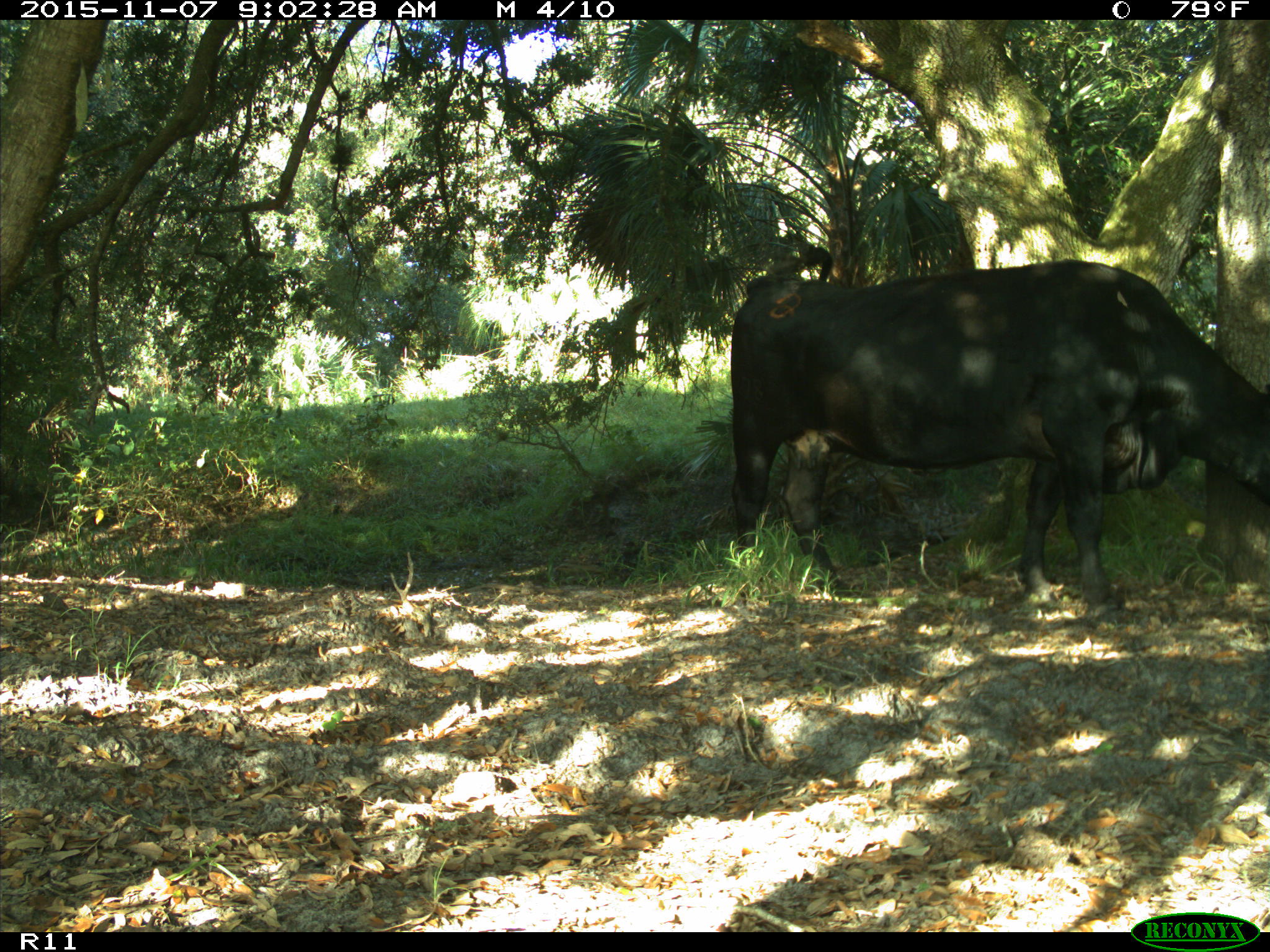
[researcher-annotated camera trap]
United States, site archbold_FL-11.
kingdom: Animalia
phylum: Chordata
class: Mammalia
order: Artiodactyla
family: Bovidae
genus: Bos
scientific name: Bos taurus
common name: domestic cow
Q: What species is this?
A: Bos taurus (domestic cow).